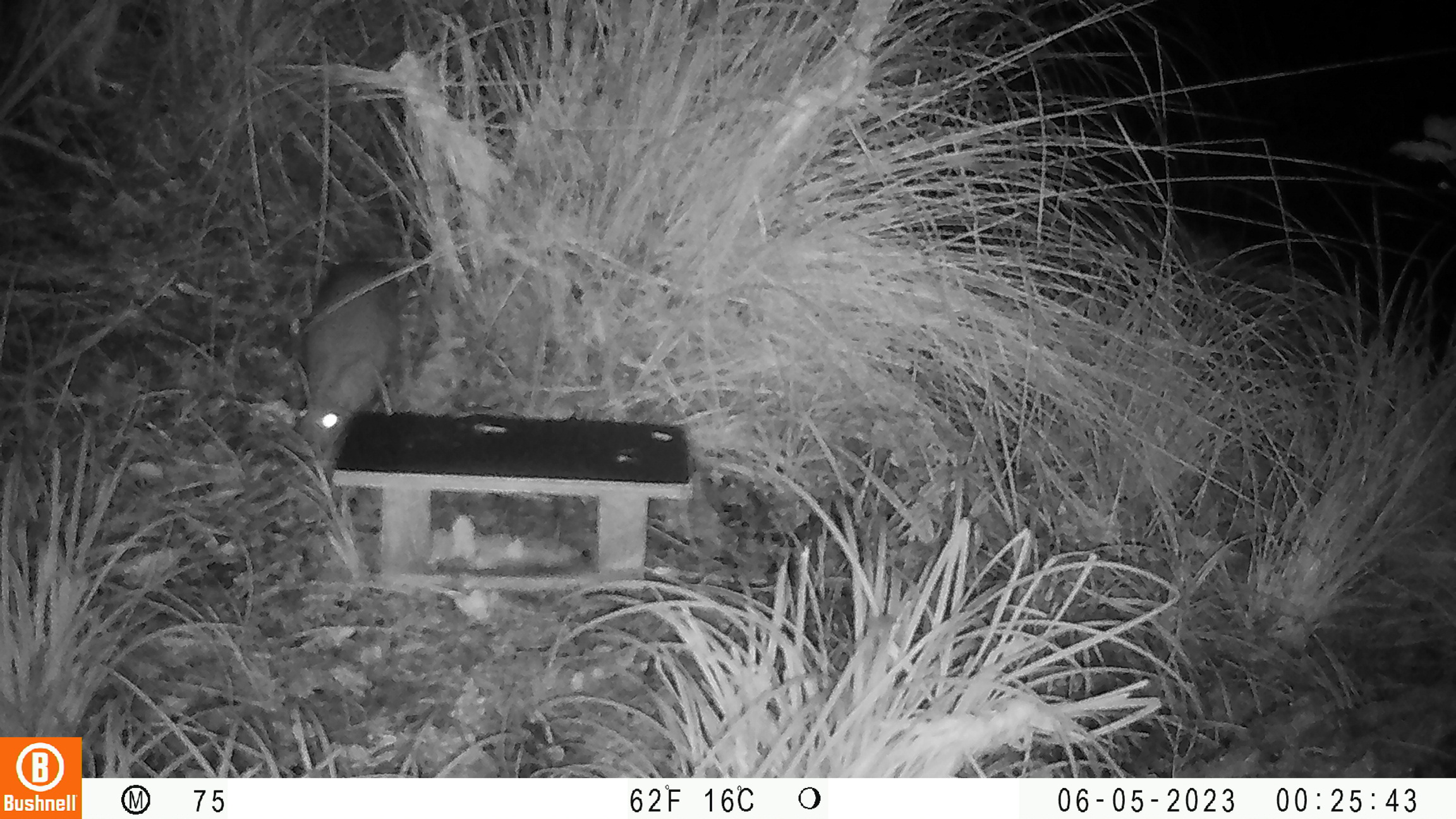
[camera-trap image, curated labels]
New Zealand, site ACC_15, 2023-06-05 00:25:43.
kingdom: Animalia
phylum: Chordata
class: Mammalia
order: Rodentia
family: Muridae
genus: Rattus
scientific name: Rattus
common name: rat